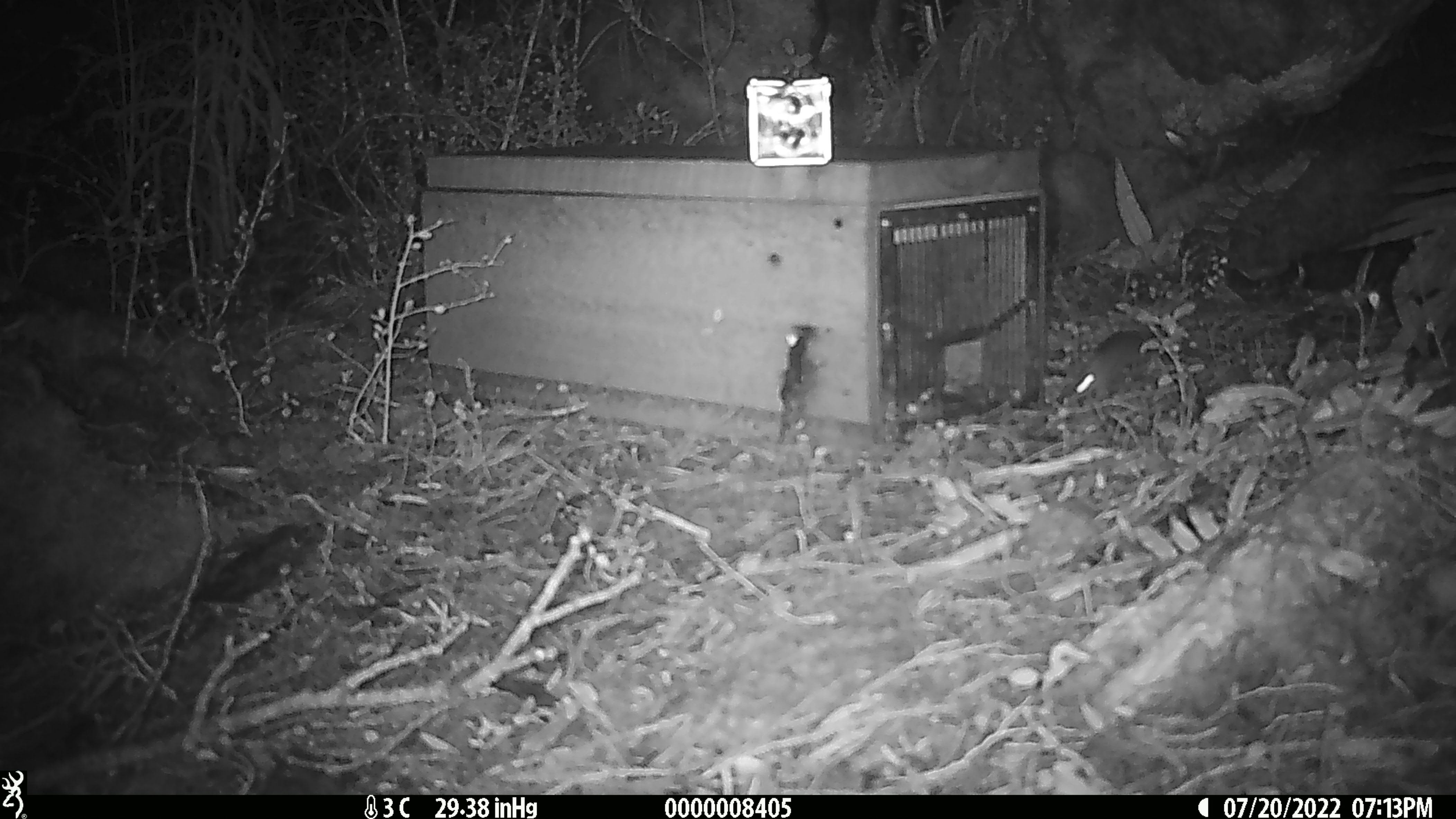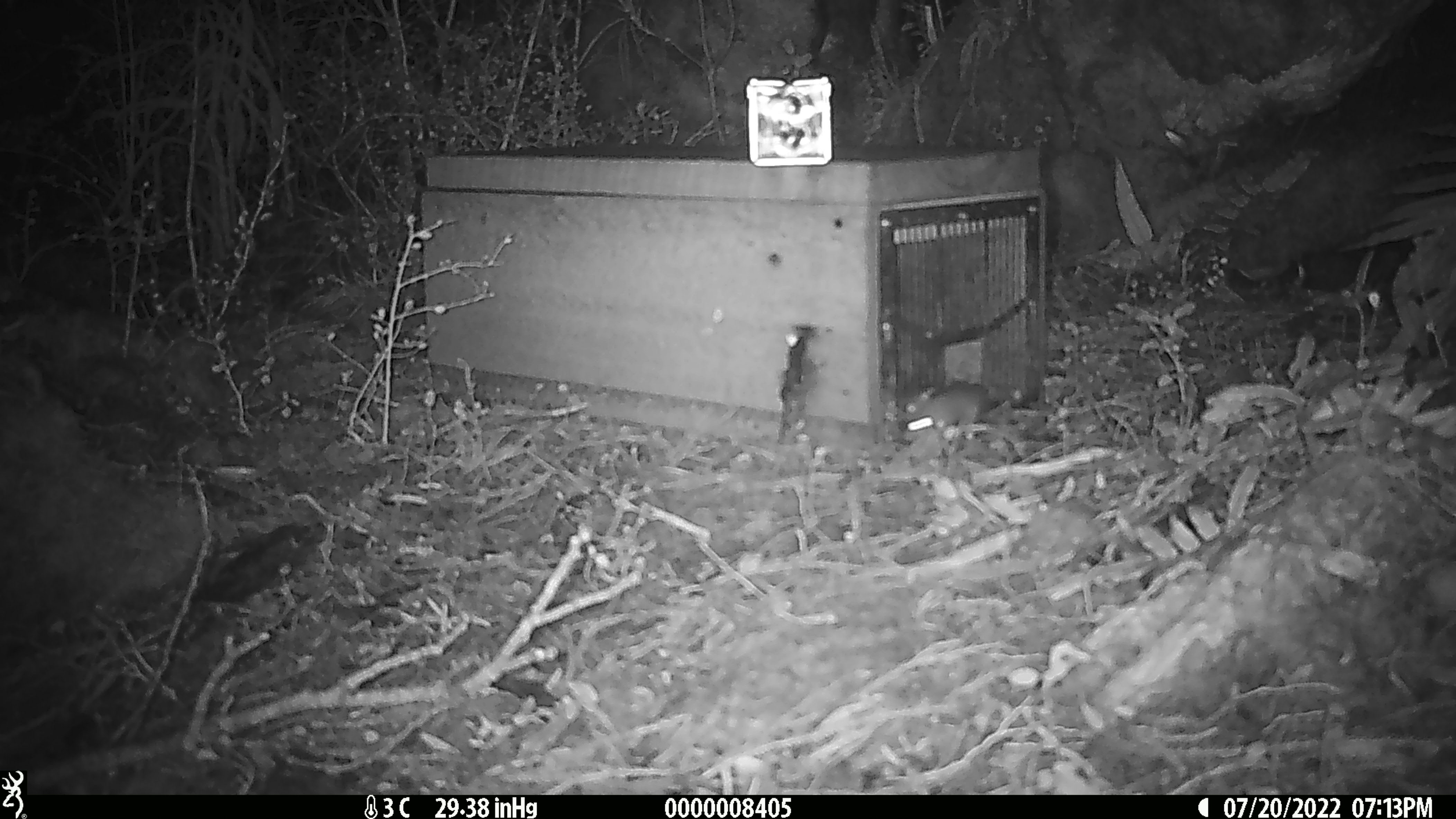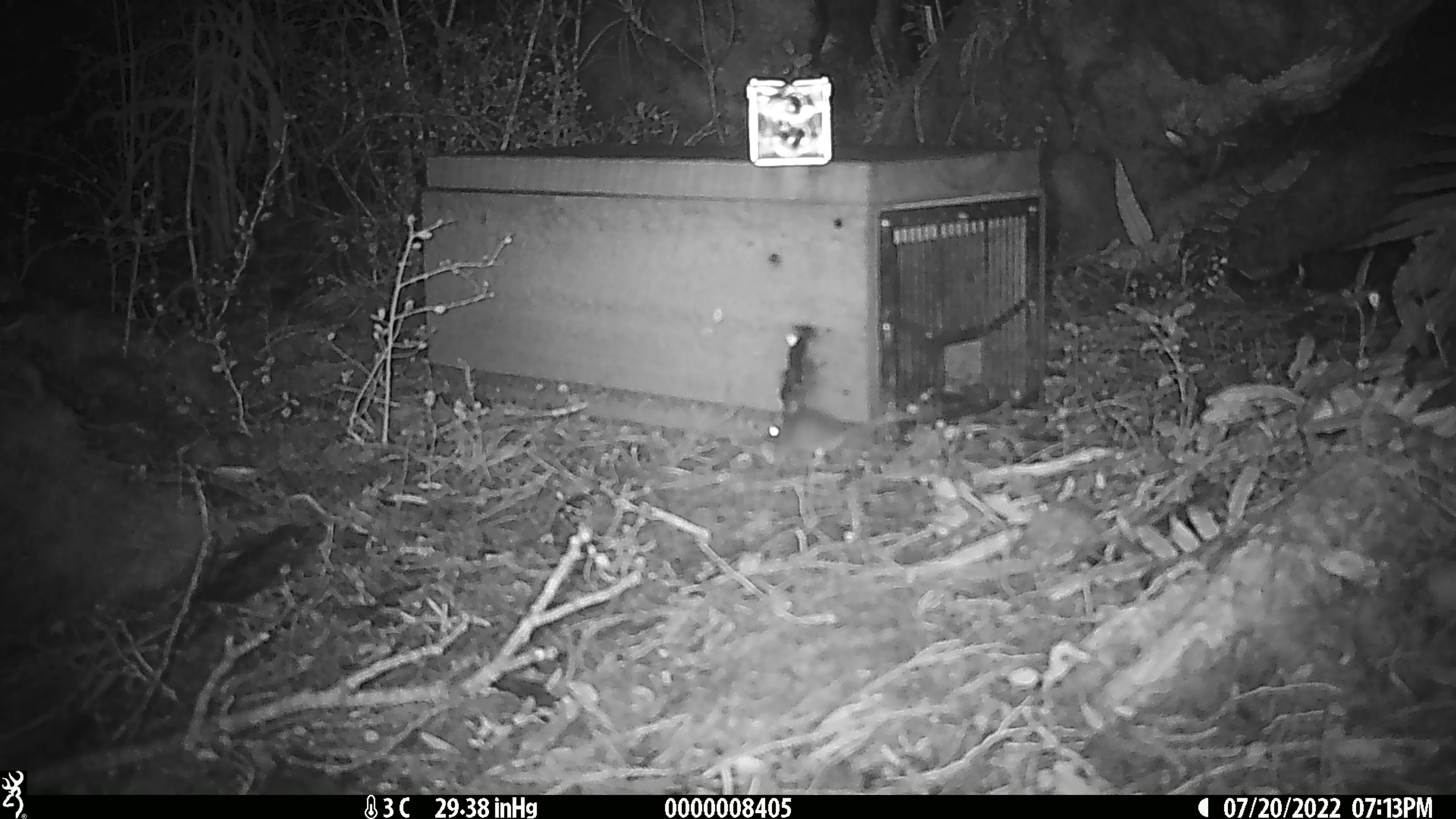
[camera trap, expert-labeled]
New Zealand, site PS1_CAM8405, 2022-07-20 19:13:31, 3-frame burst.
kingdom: Animalia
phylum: Chordata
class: Mammalia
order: Rodentia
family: Muridae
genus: Mus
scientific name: Mus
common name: mouse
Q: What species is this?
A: Mouse (Mus).